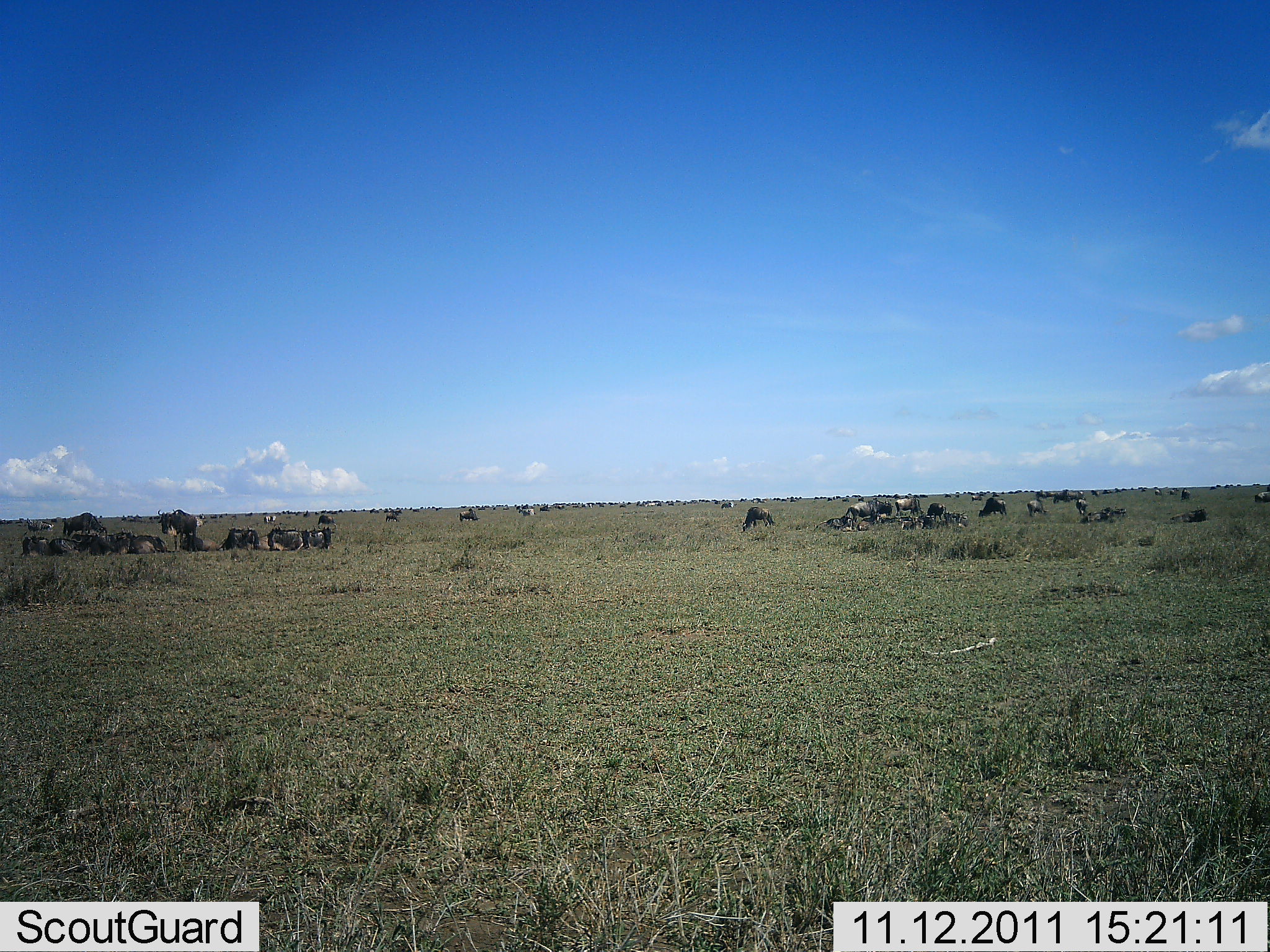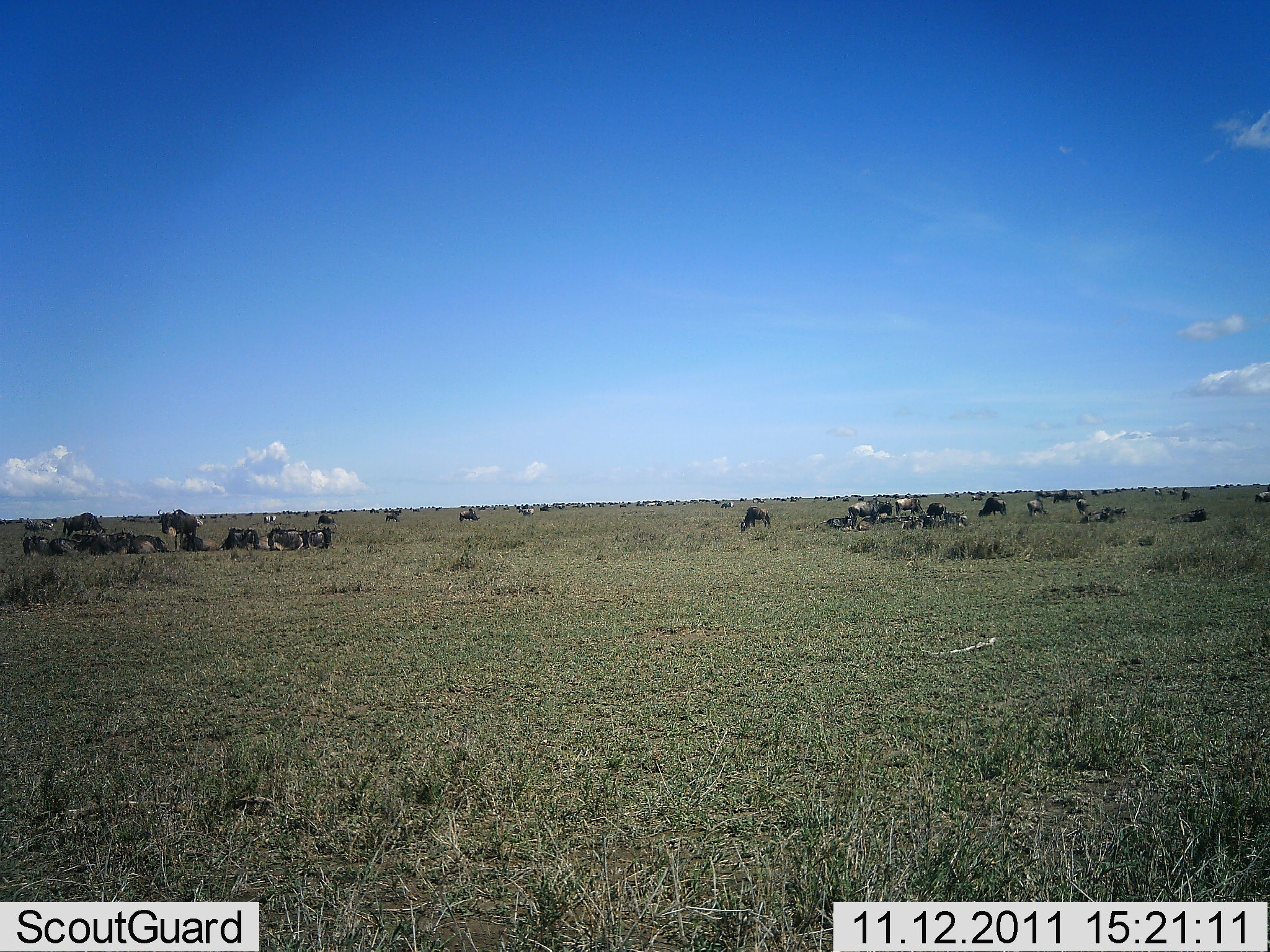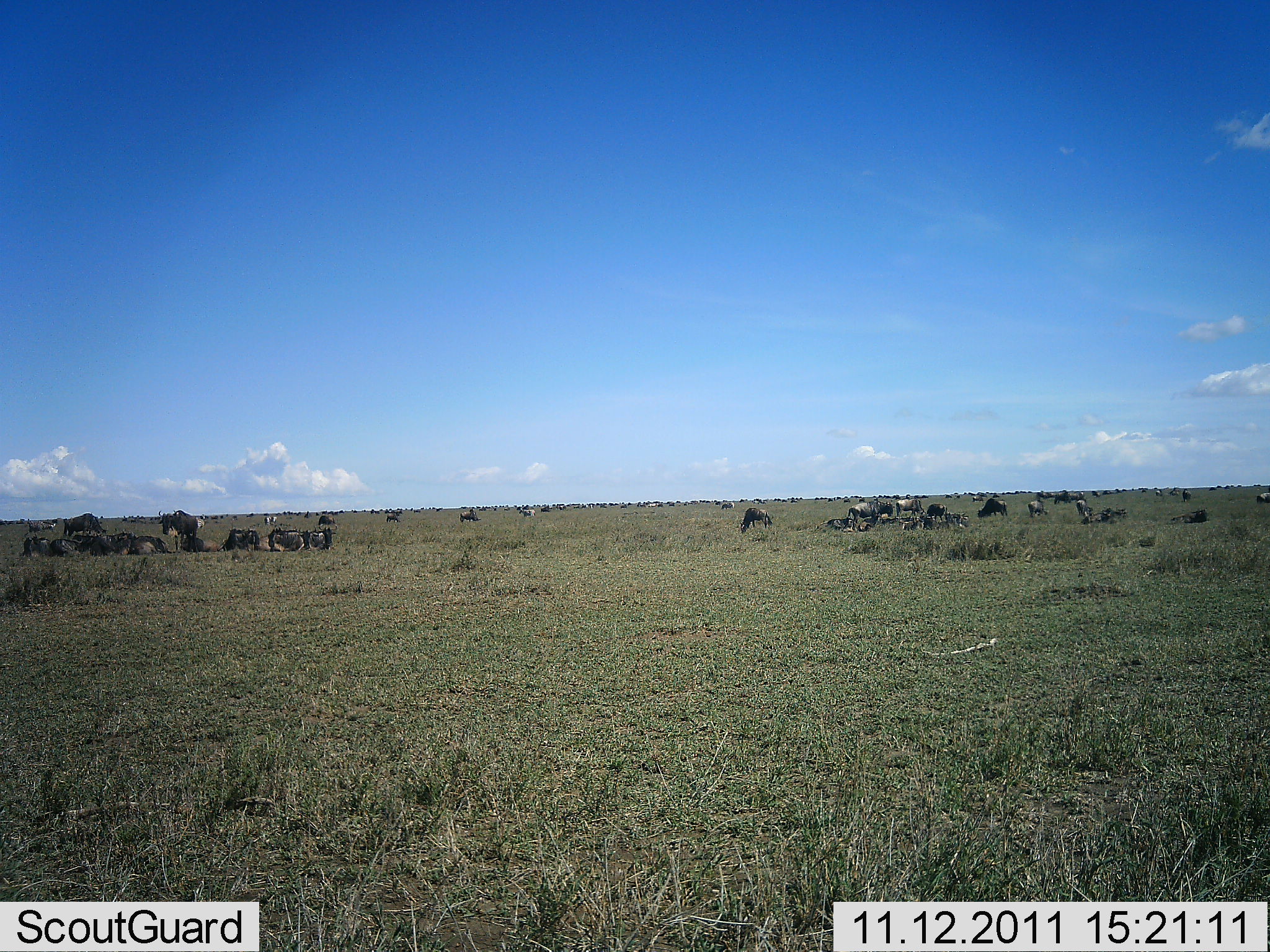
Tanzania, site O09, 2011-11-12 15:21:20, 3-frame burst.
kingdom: Animalia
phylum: Chordata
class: Mammalia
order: Artiodactyla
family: Bovidae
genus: Connochaetes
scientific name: Connochaetes taurinus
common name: blue wildebeest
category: wildebeest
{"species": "wildebeest (blue wildebeest) (Connochaetes taurinus)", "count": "51+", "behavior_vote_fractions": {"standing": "71%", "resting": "93%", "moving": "7%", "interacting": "21%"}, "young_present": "0%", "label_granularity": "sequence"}